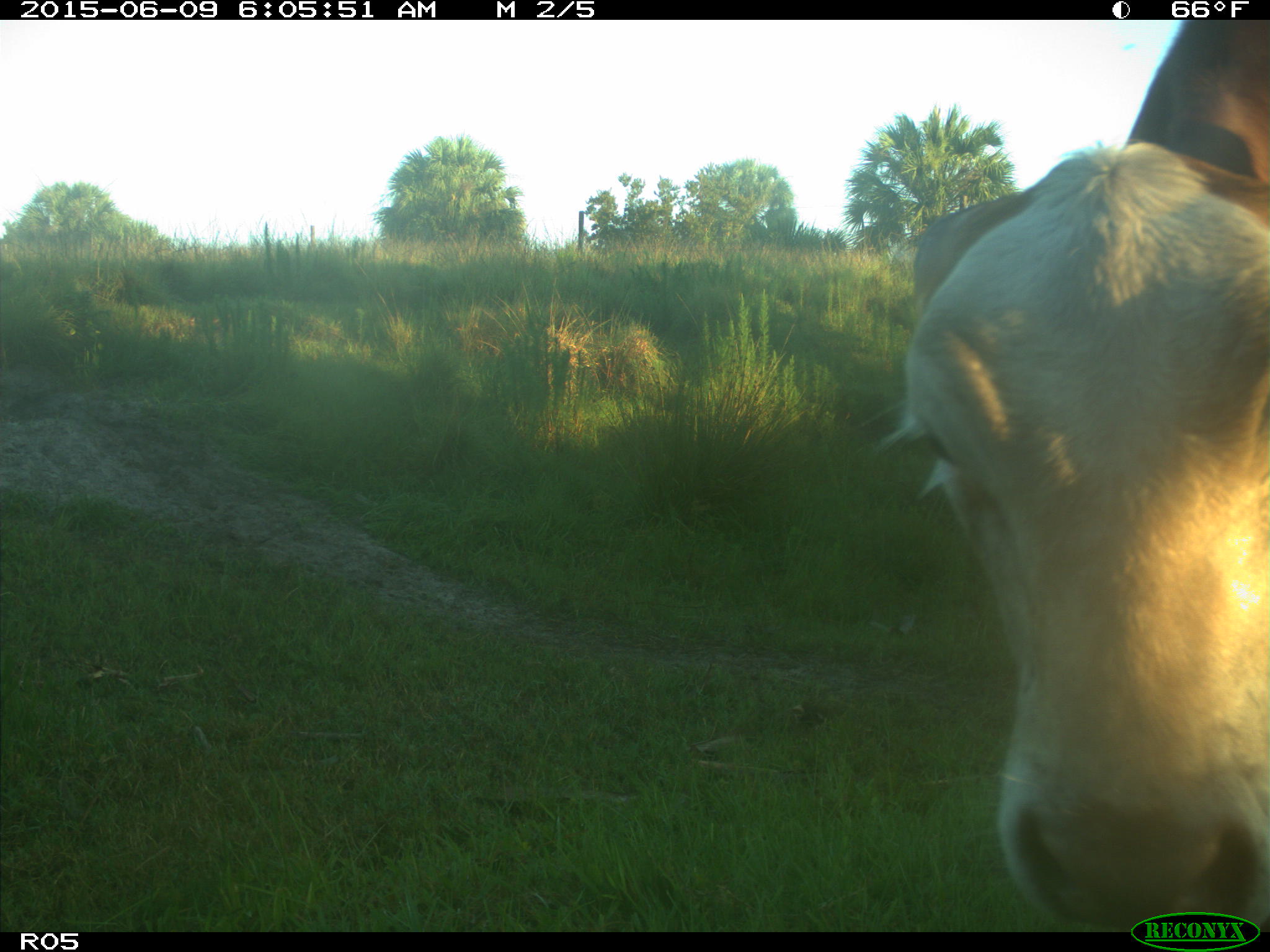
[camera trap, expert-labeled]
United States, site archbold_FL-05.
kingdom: Animalia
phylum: Chordata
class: Mammalia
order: Artiodactyla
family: Bovidae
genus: Bos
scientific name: Bos taurus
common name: domestic cow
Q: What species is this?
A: Bos taurus (domestic cow).